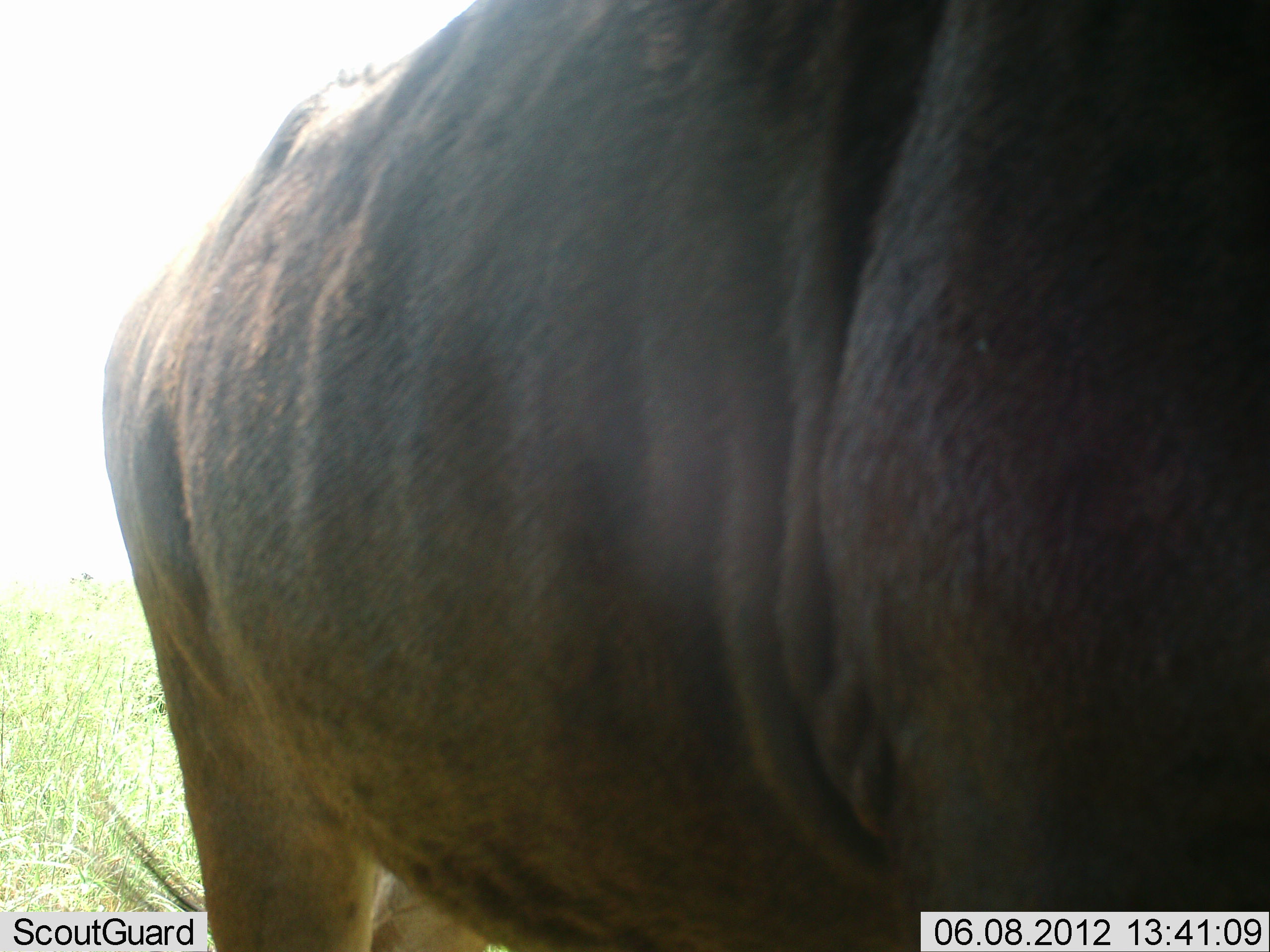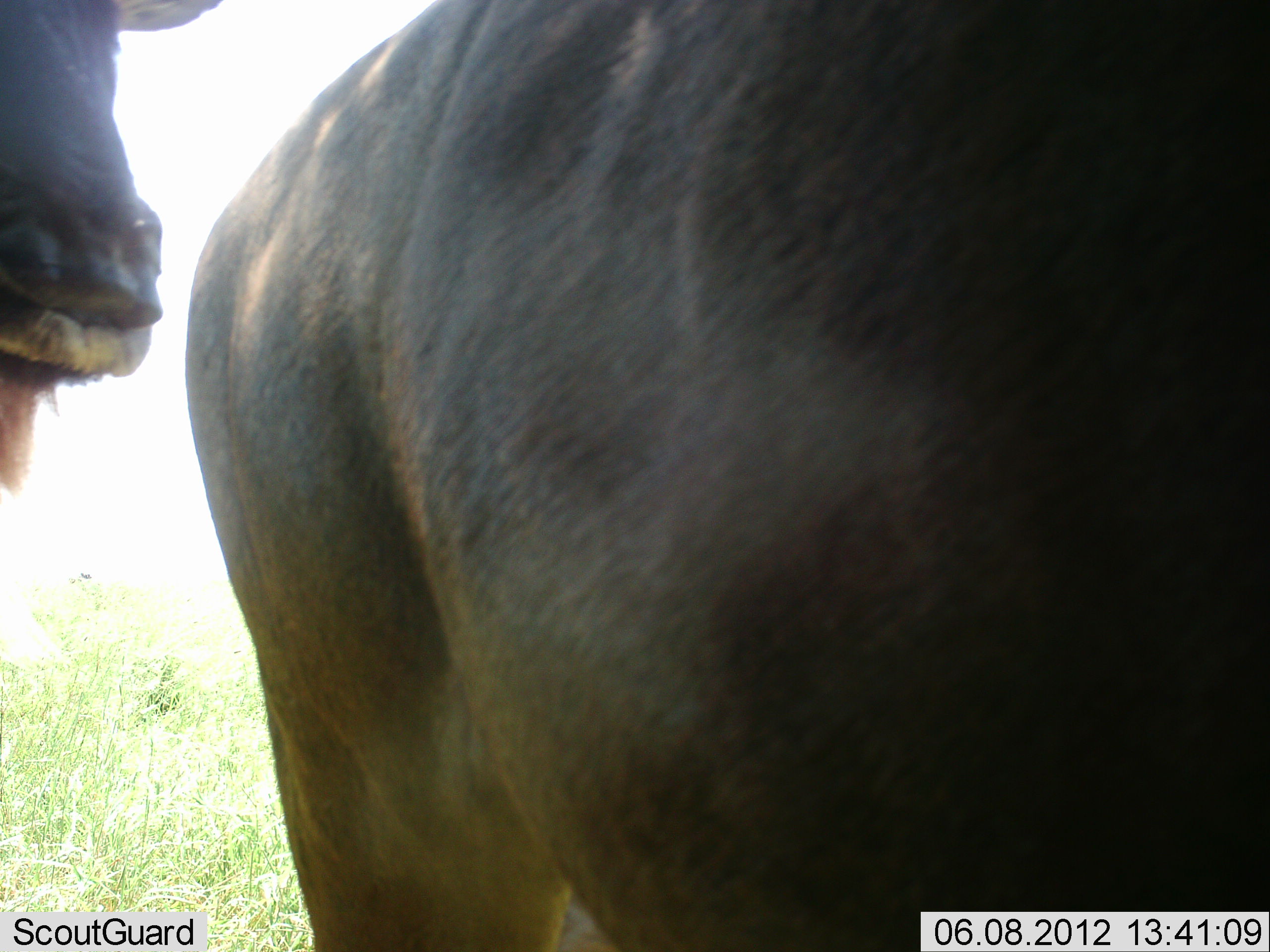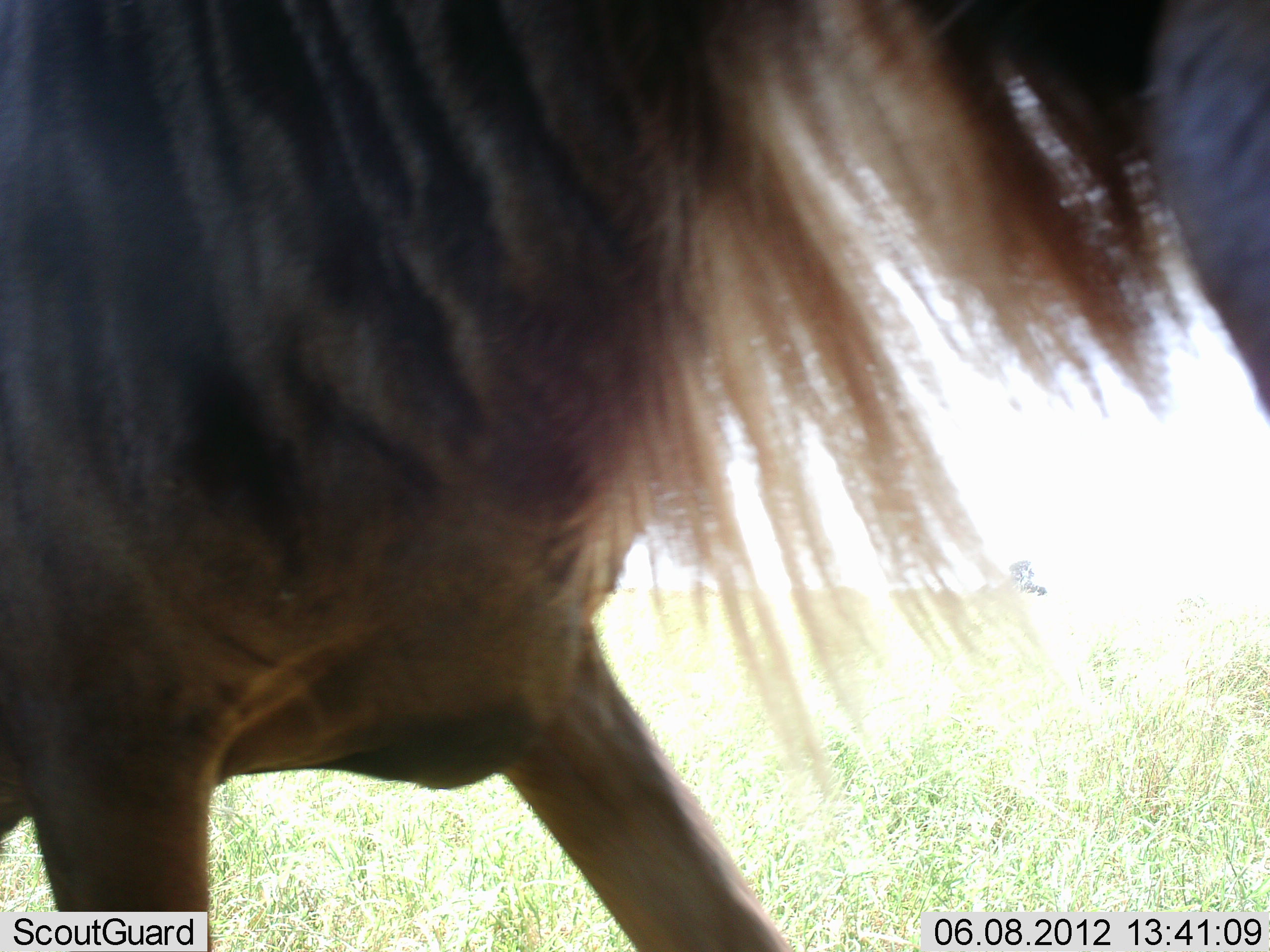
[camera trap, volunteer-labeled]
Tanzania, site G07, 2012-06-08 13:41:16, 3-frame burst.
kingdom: Animalia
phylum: Chordata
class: Mammalia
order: Artiodactyla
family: Bovidae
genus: Connochaetes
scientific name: Connochaetes taurinus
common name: blue wildebeest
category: wildebeest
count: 2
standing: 20%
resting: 0%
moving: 90%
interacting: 20%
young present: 0%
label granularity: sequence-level